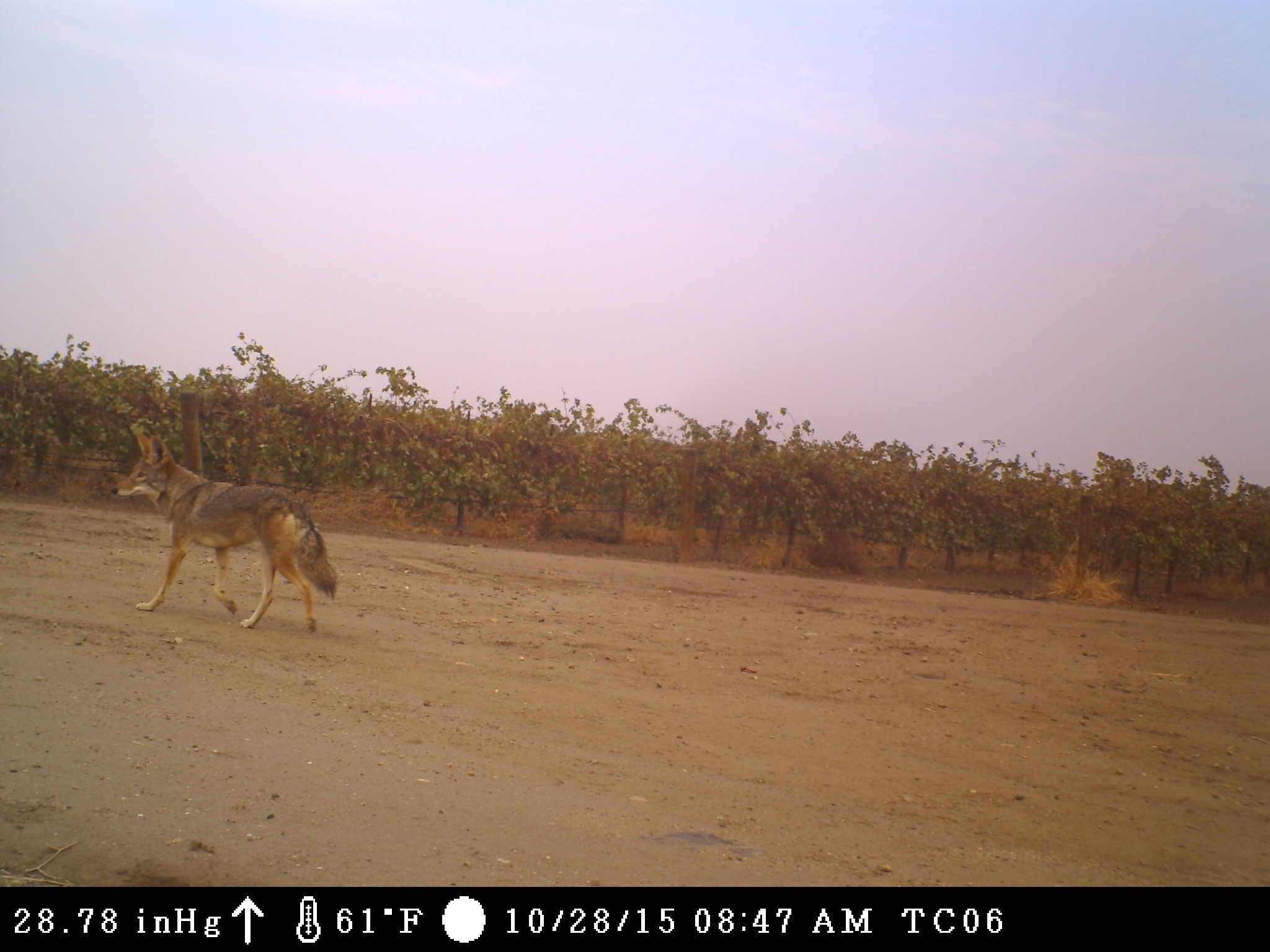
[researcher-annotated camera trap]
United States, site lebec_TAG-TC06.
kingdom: Animalia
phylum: Chordata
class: Mammalia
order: Carnivora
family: Canidae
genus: Canis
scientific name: Canis latrans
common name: coyote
Canis latrans (coyote).